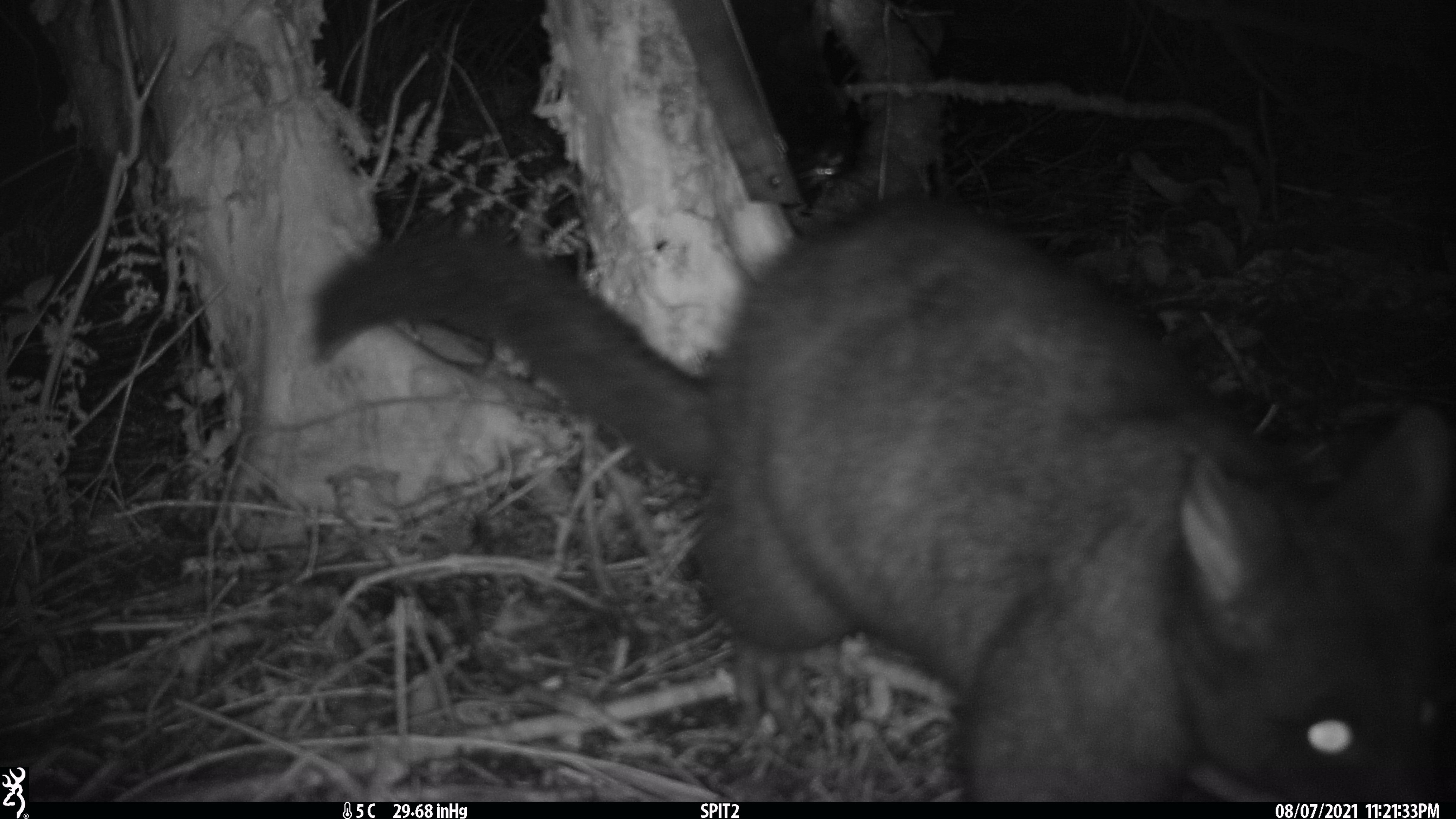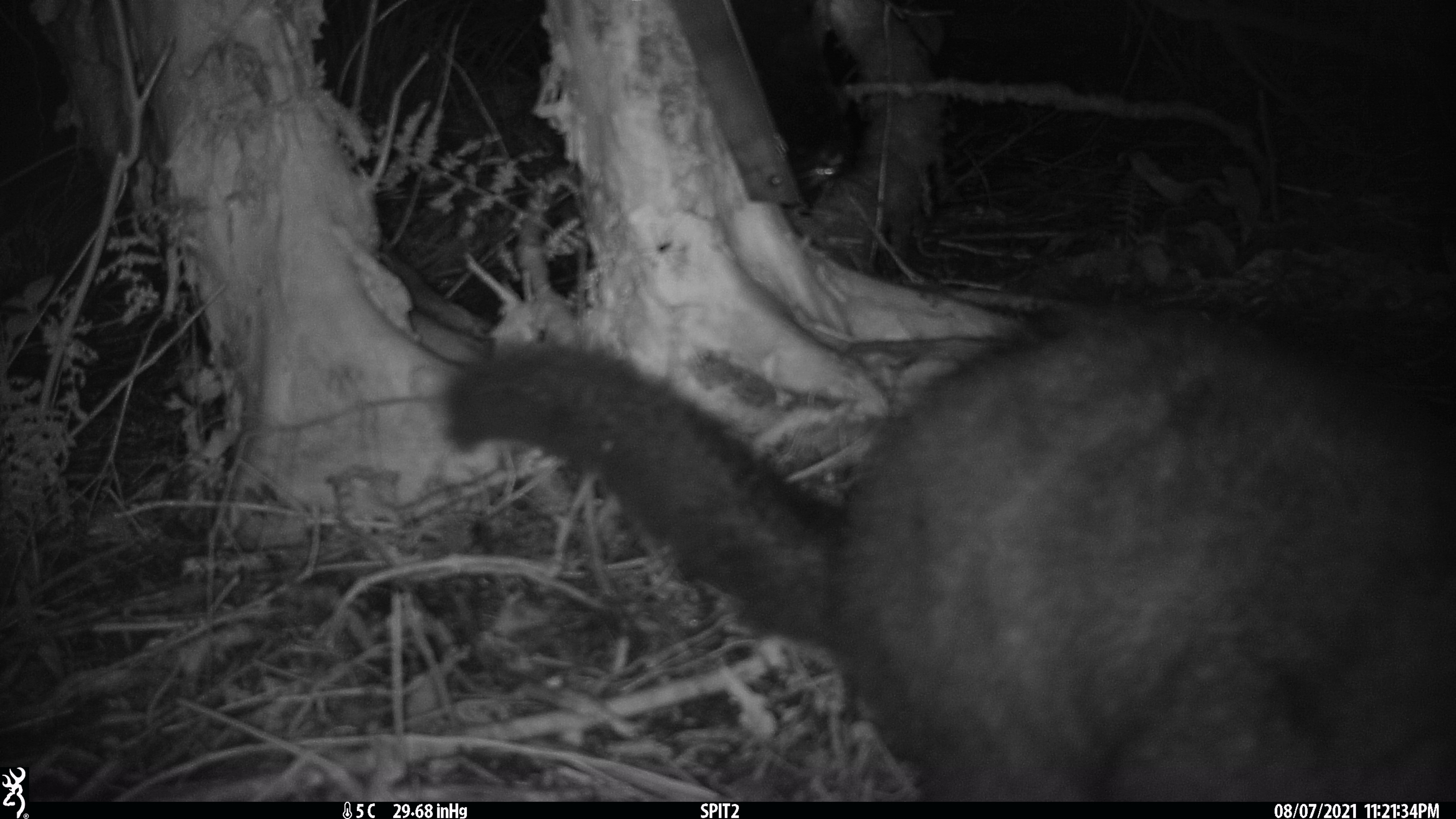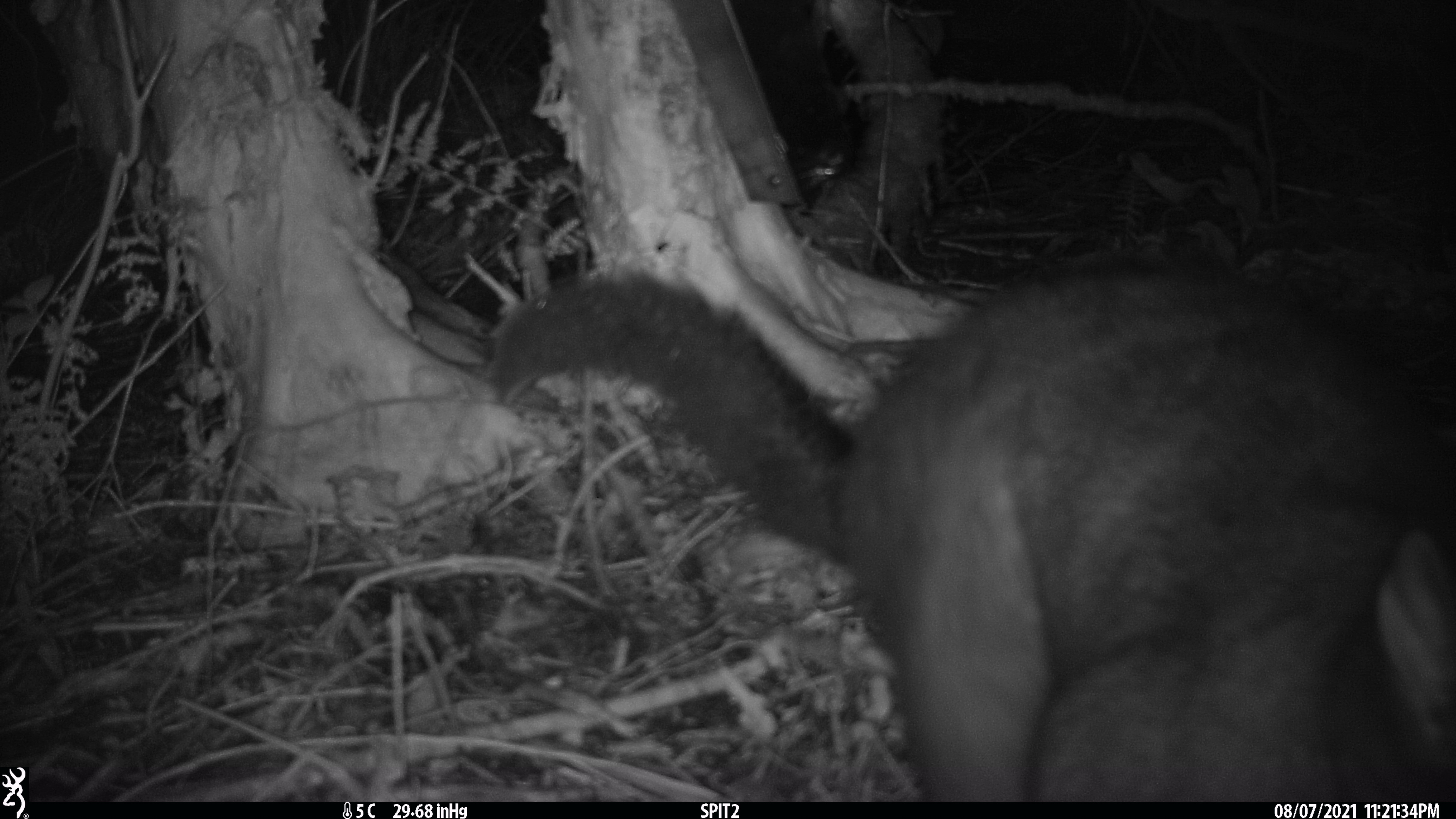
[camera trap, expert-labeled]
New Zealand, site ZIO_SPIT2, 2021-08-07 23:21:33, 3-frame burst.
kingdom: Animalia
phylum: Chordata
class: Mammalia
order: Diprotodontia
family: Phalangeridae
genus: Trichosurus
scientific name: Trichosurus vulpecula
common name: common brushtail possum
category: possum